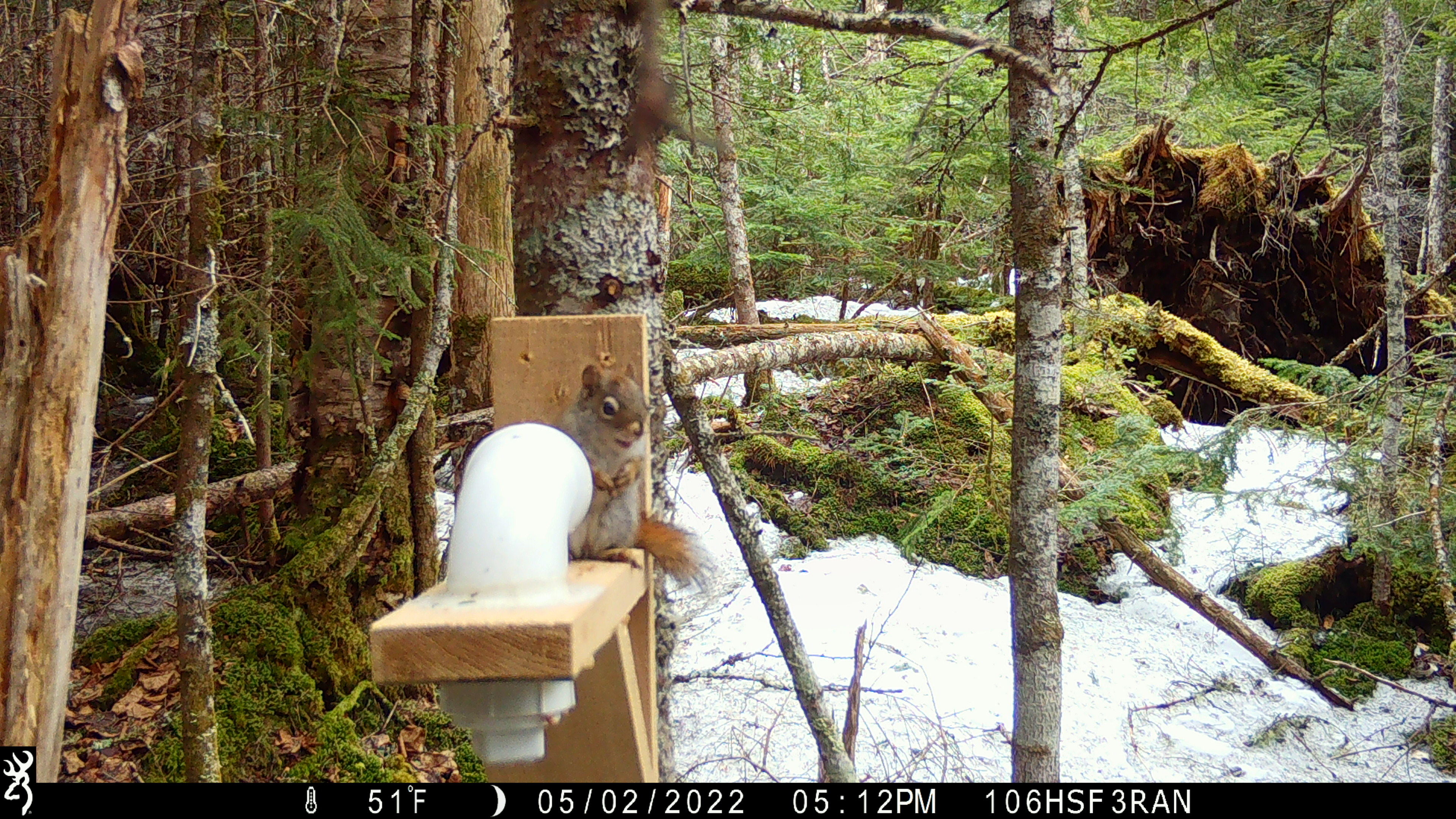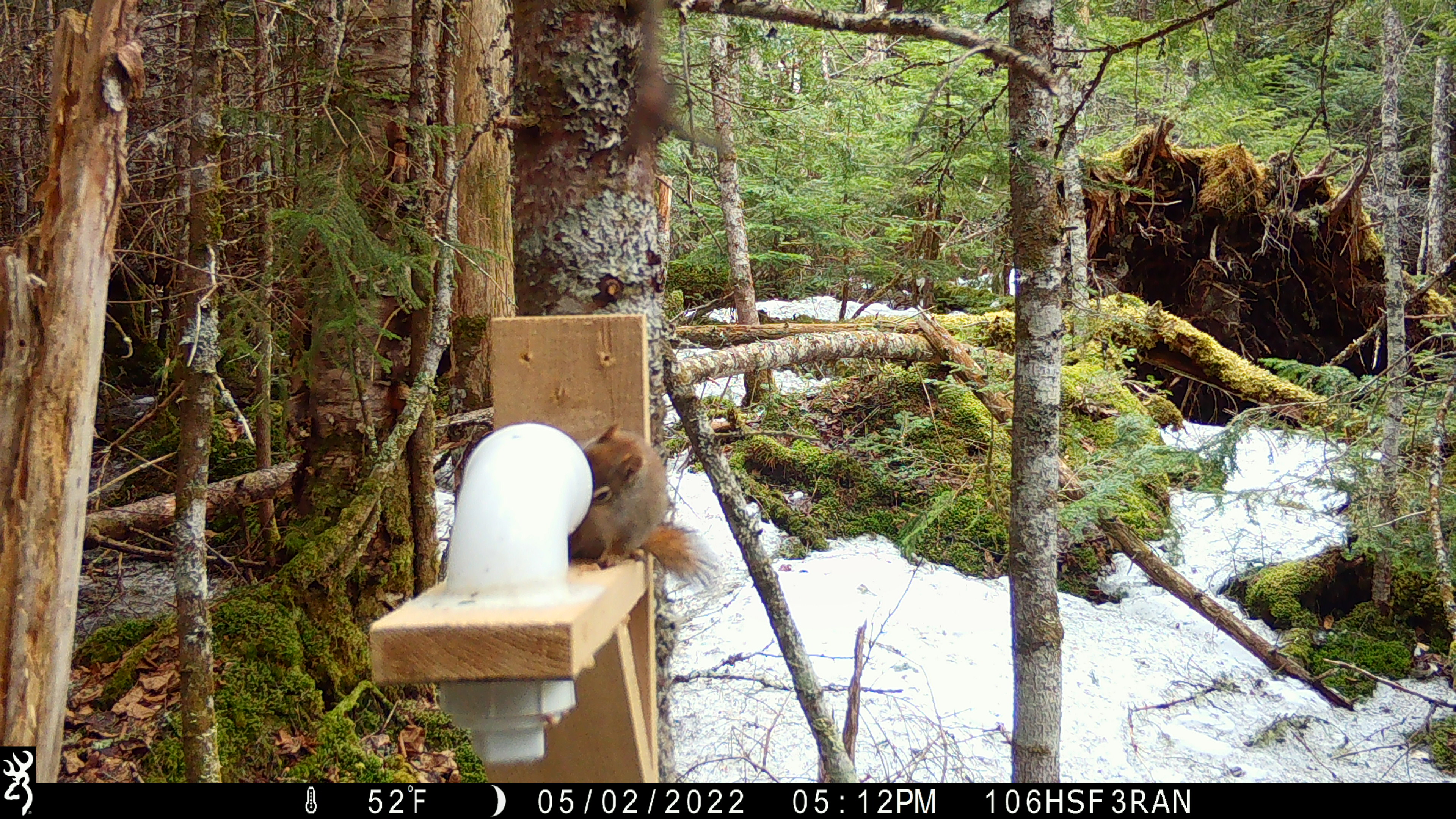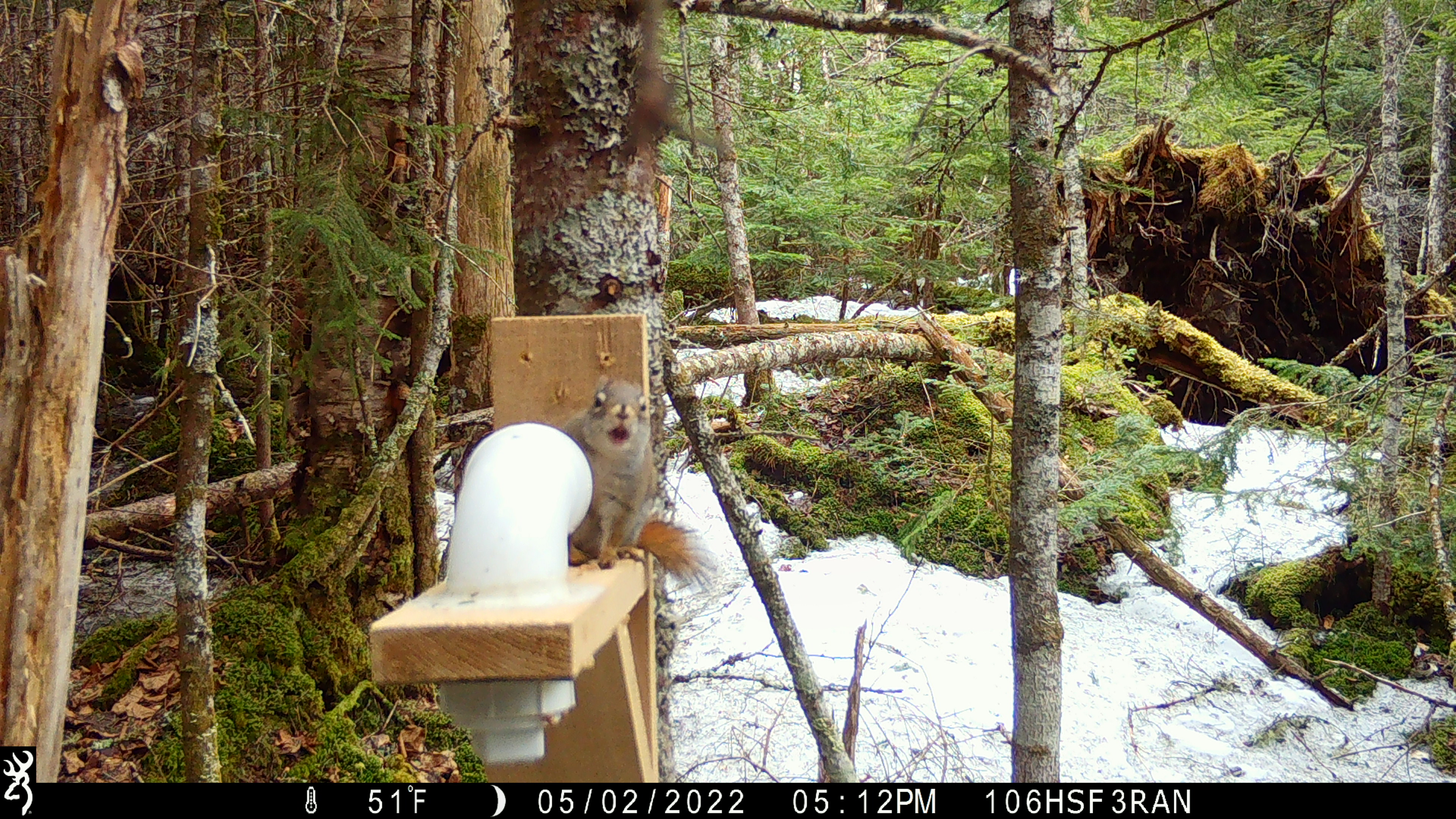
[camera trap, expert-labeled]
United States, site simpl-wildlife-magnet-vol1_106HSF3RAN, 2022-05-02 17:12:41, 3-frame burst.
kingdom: Animalia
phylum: Chordata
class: Mammalia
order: Rodentia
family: Sciuridae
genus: Tamiasciurus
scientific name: Tamiasciurus hudsonicus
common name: red squirrel